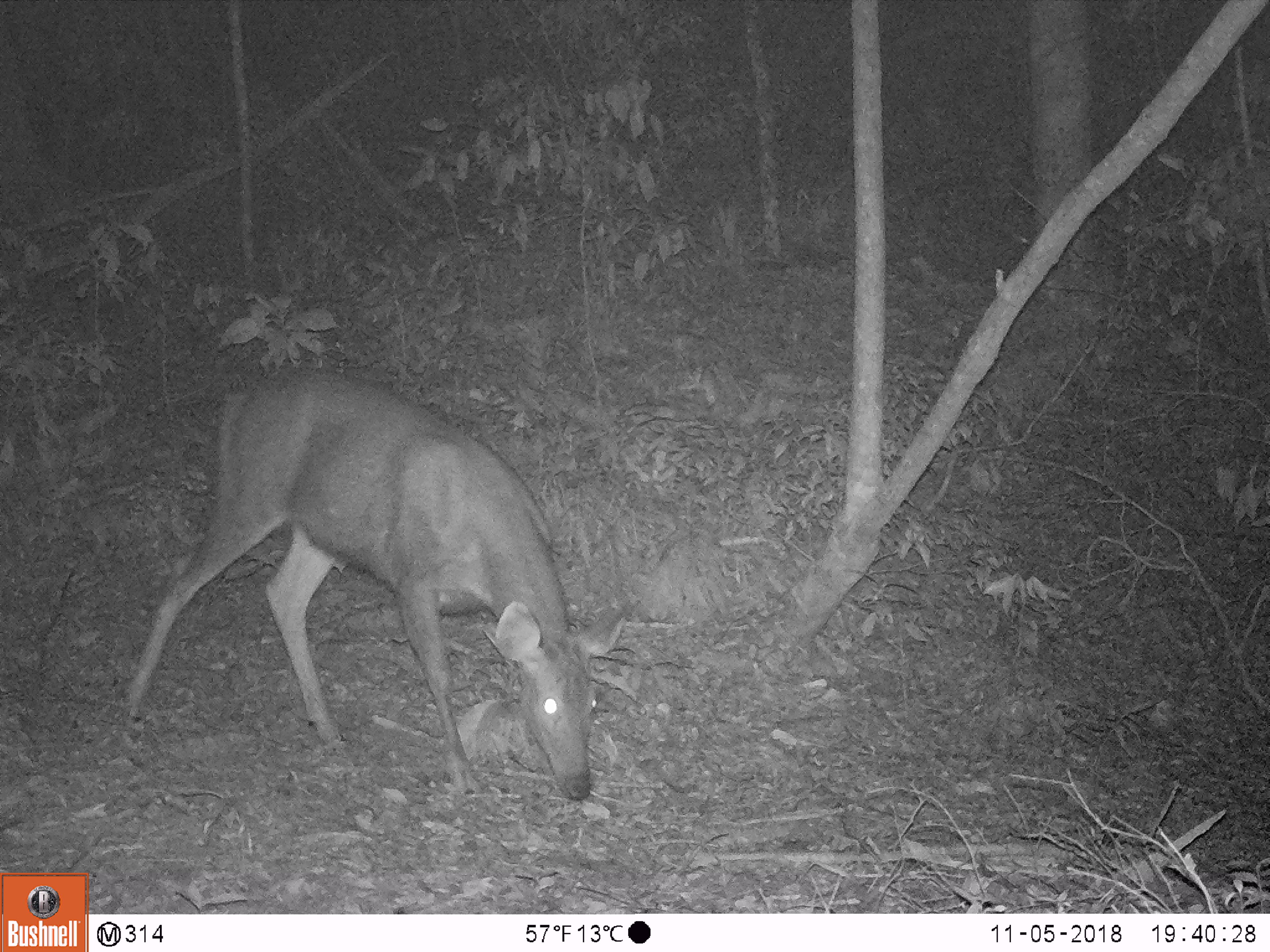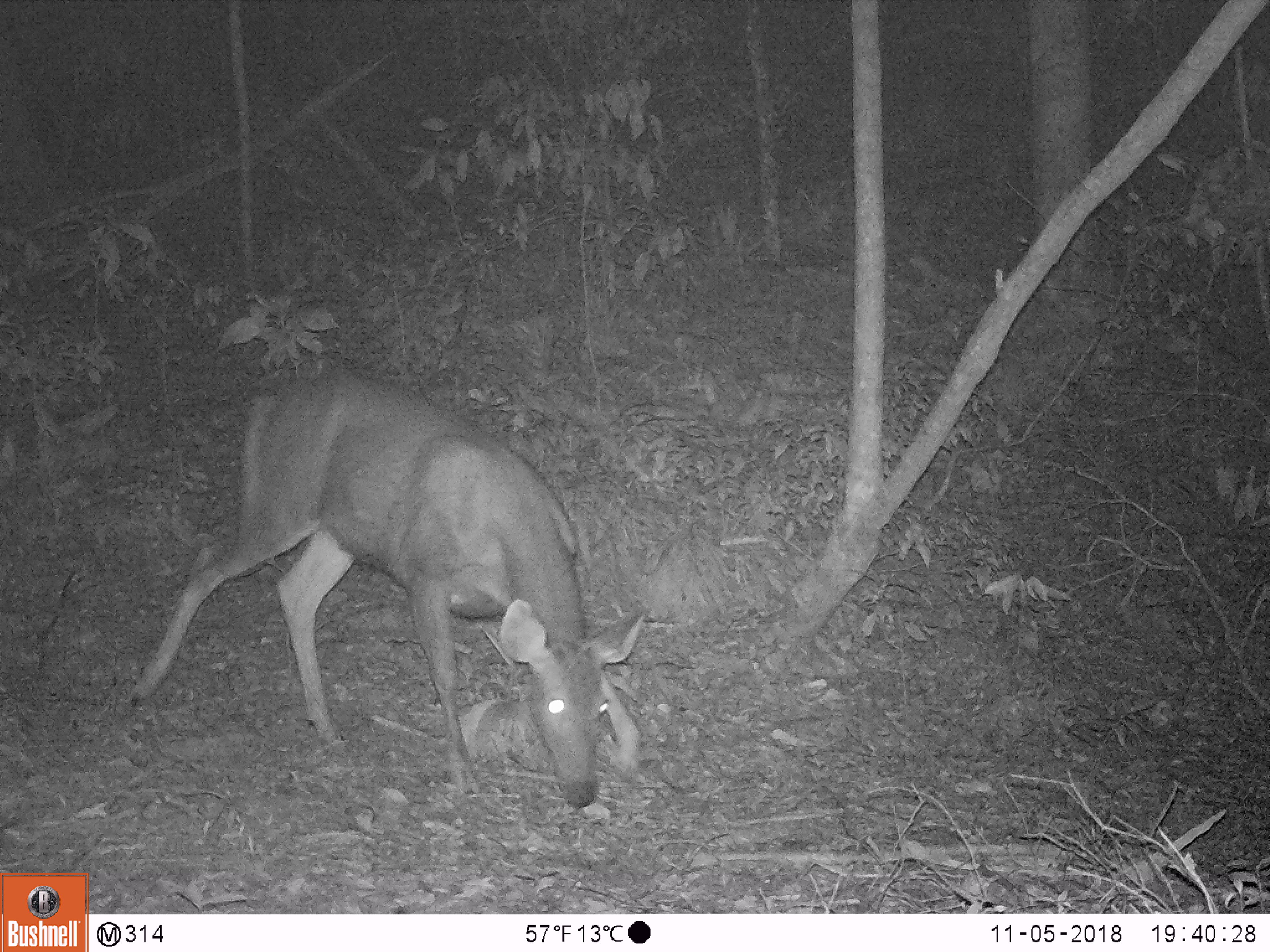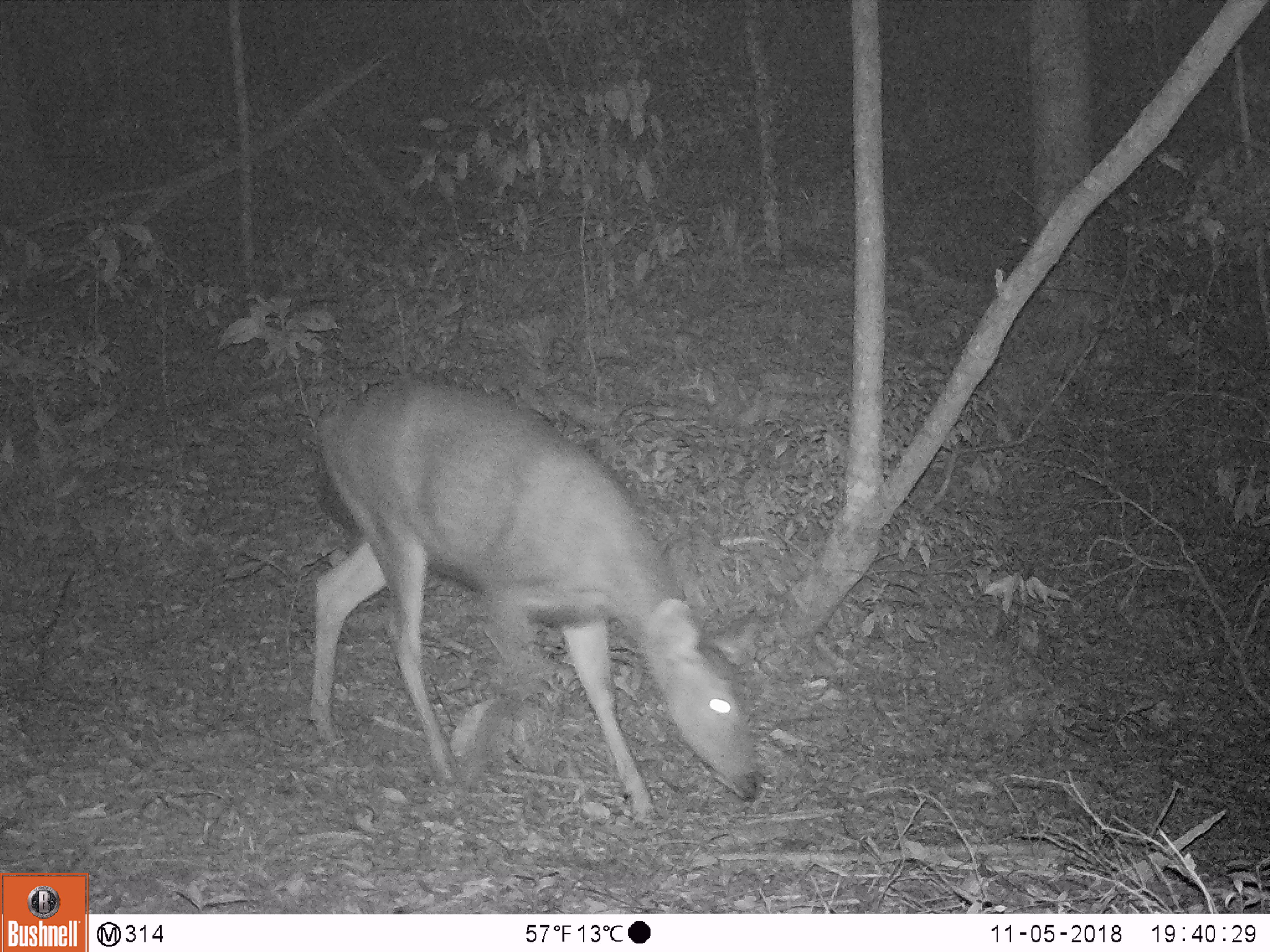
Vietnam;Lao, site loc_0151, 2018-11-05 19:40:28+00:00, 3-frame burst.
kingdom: Animalia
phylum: Chordata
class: Mammalia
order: Artiodactyla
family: Cervidae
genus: Rusa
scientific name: Rusa unicolor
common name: sambar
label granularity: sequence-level